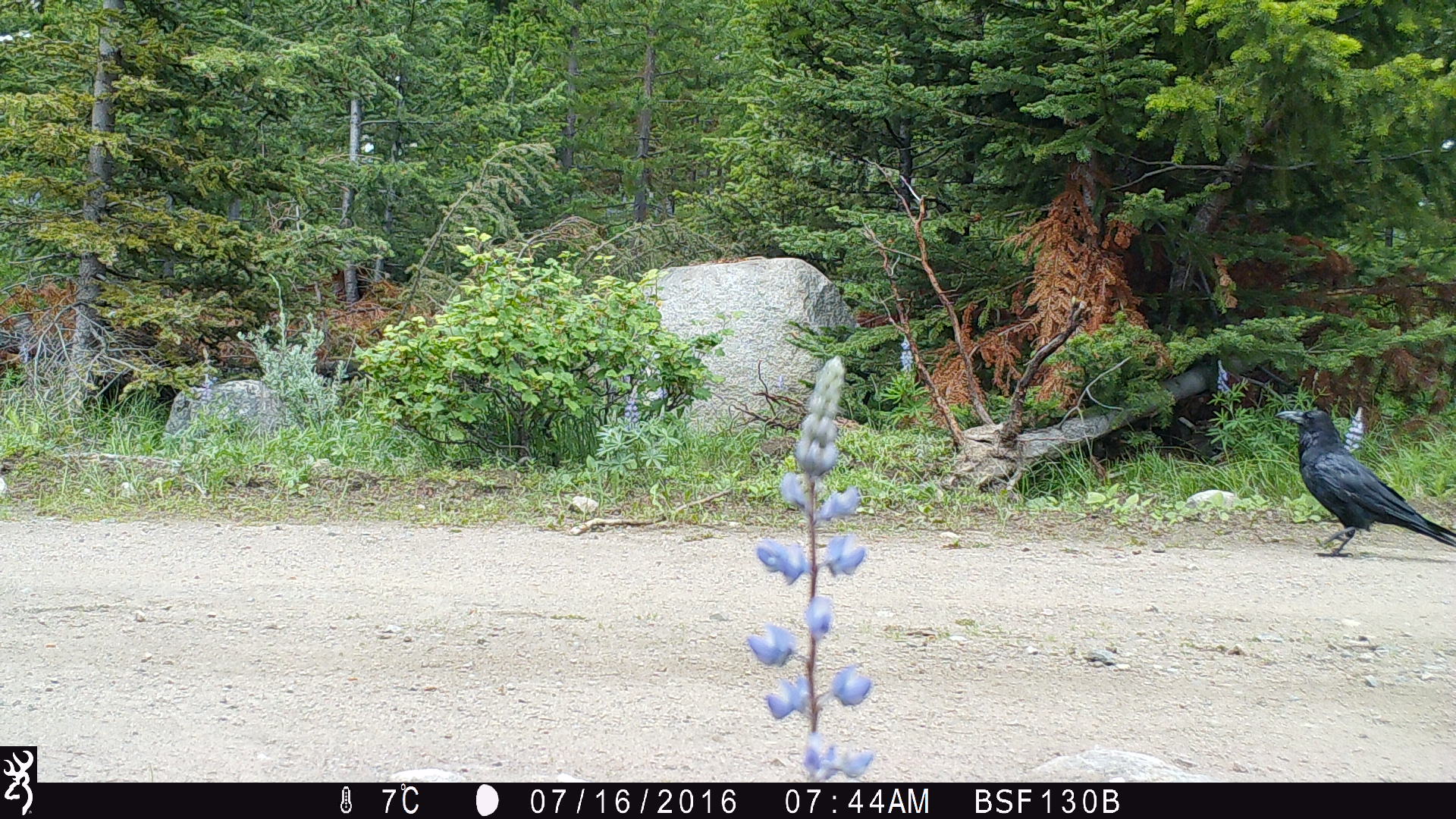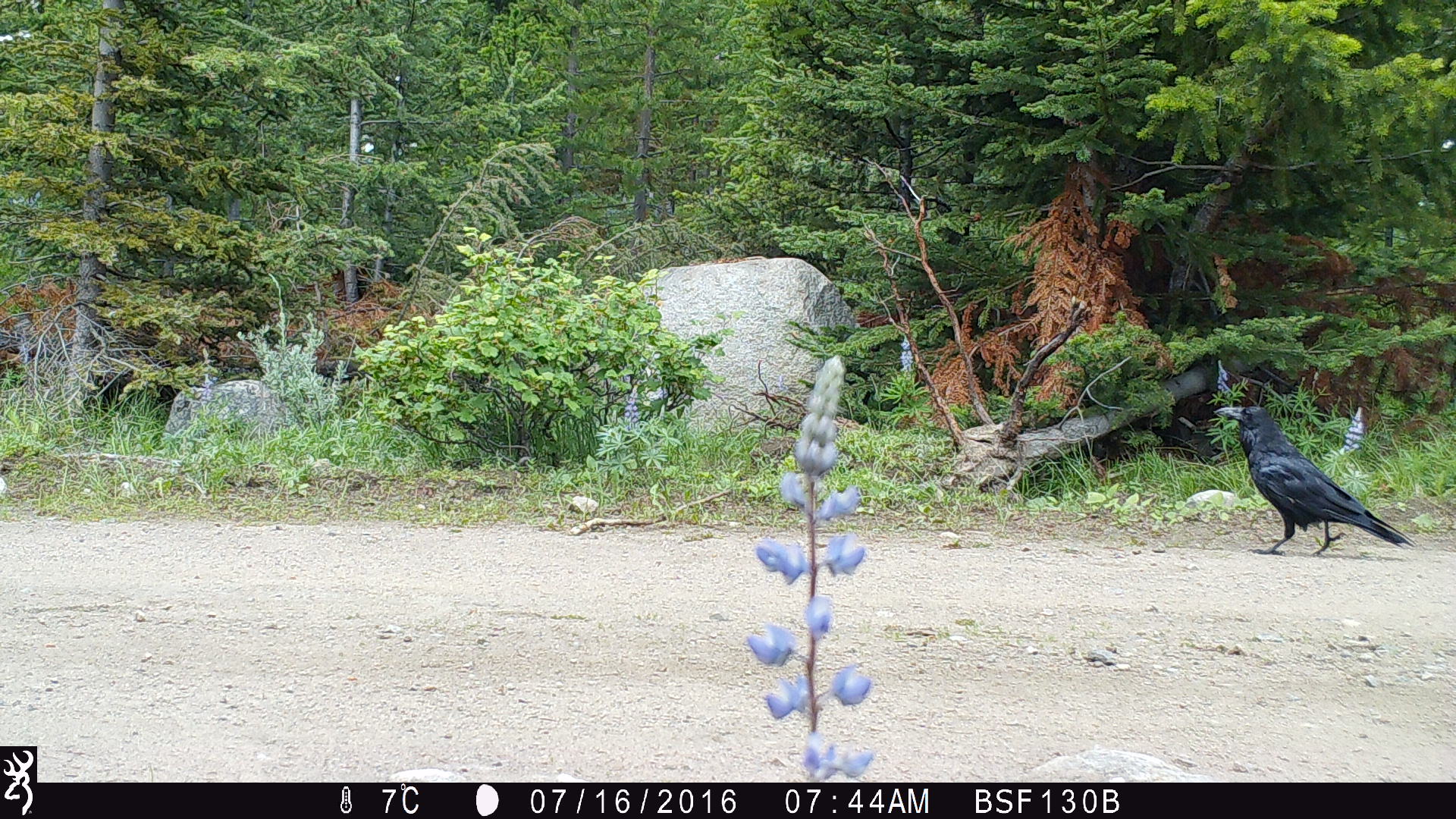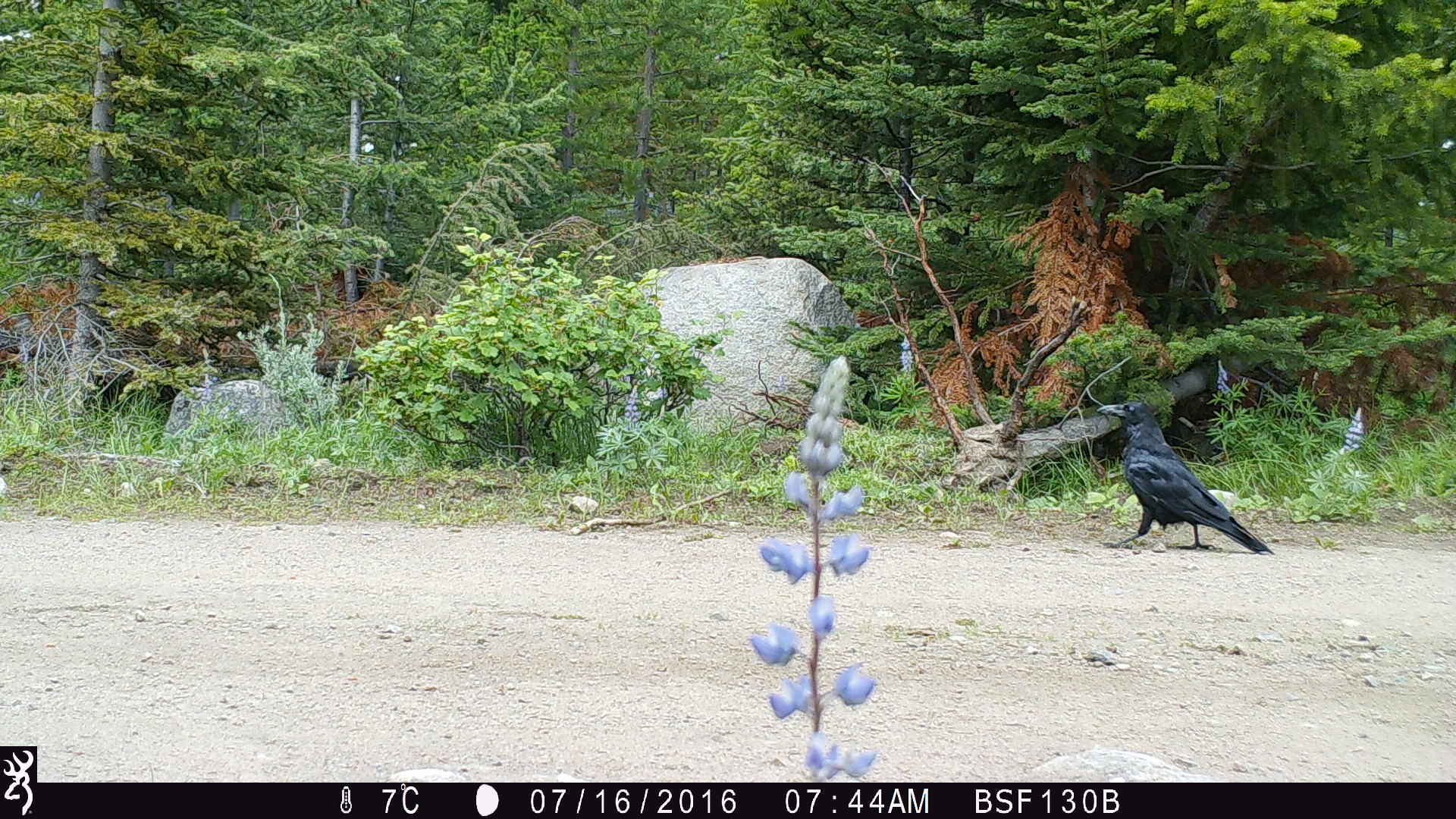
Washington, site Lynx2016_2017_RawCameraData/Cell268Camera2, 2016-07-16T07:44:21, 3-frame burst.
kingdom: Animalia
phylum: Chordata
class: Aves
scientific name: Aves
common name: birds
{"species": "Aves (birds)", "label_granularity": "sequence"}